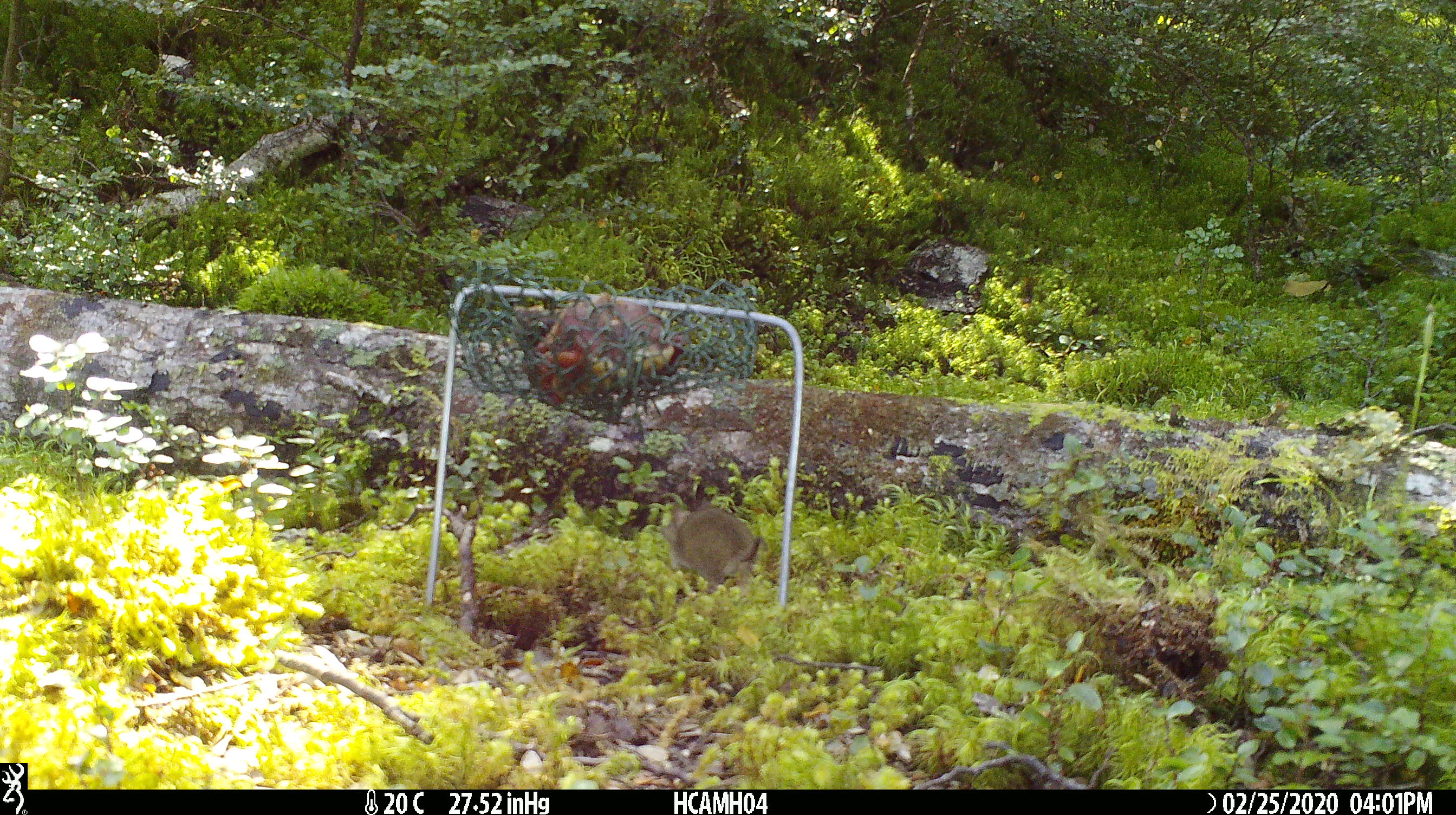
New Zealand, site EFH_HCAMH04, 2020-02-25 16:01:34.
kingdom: Animalia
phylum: Chordata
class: Mammalia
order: Rodentia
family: Muridae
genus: Mus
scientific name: Mus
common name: mouse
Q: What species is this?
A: Mouse (Mus).